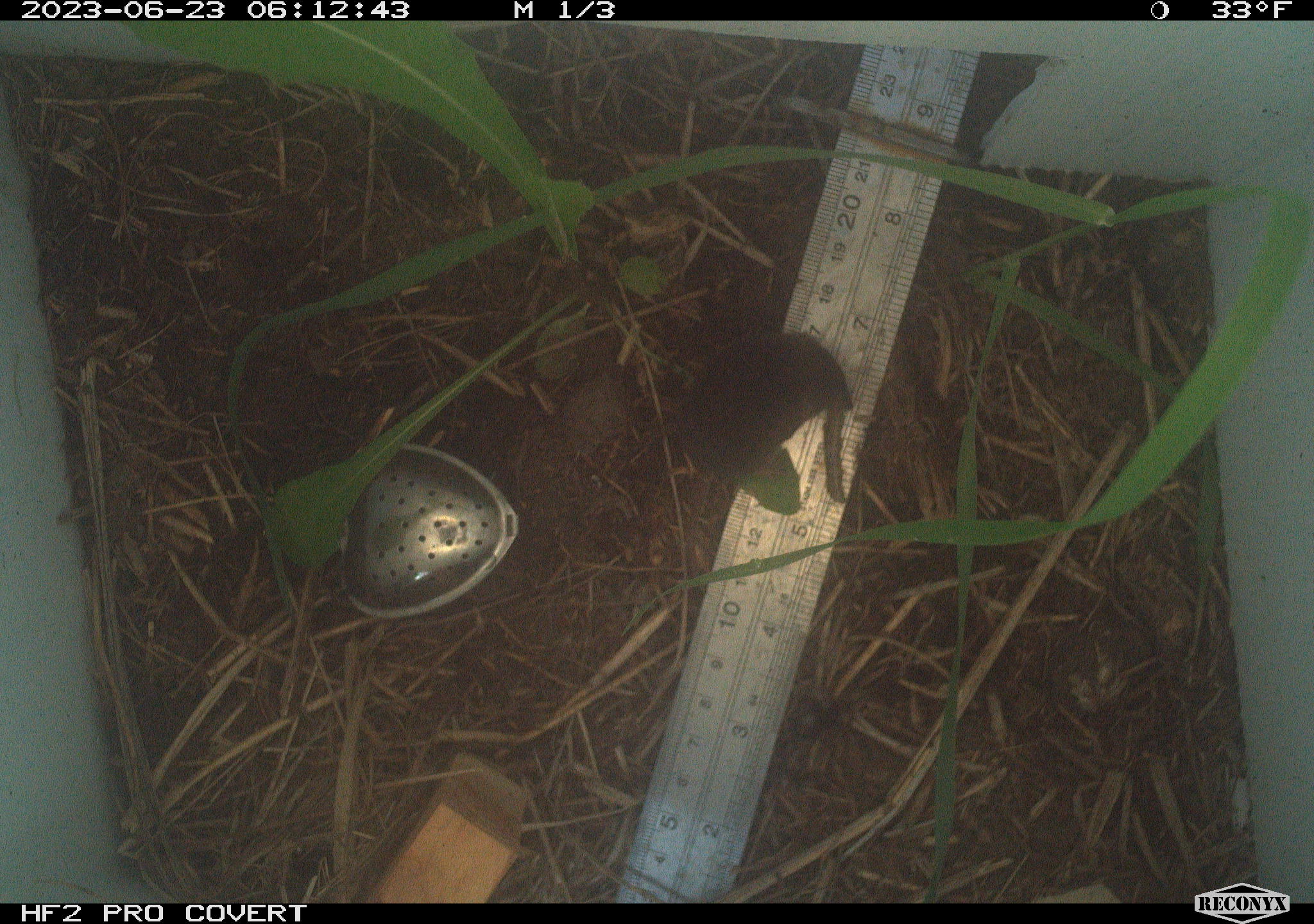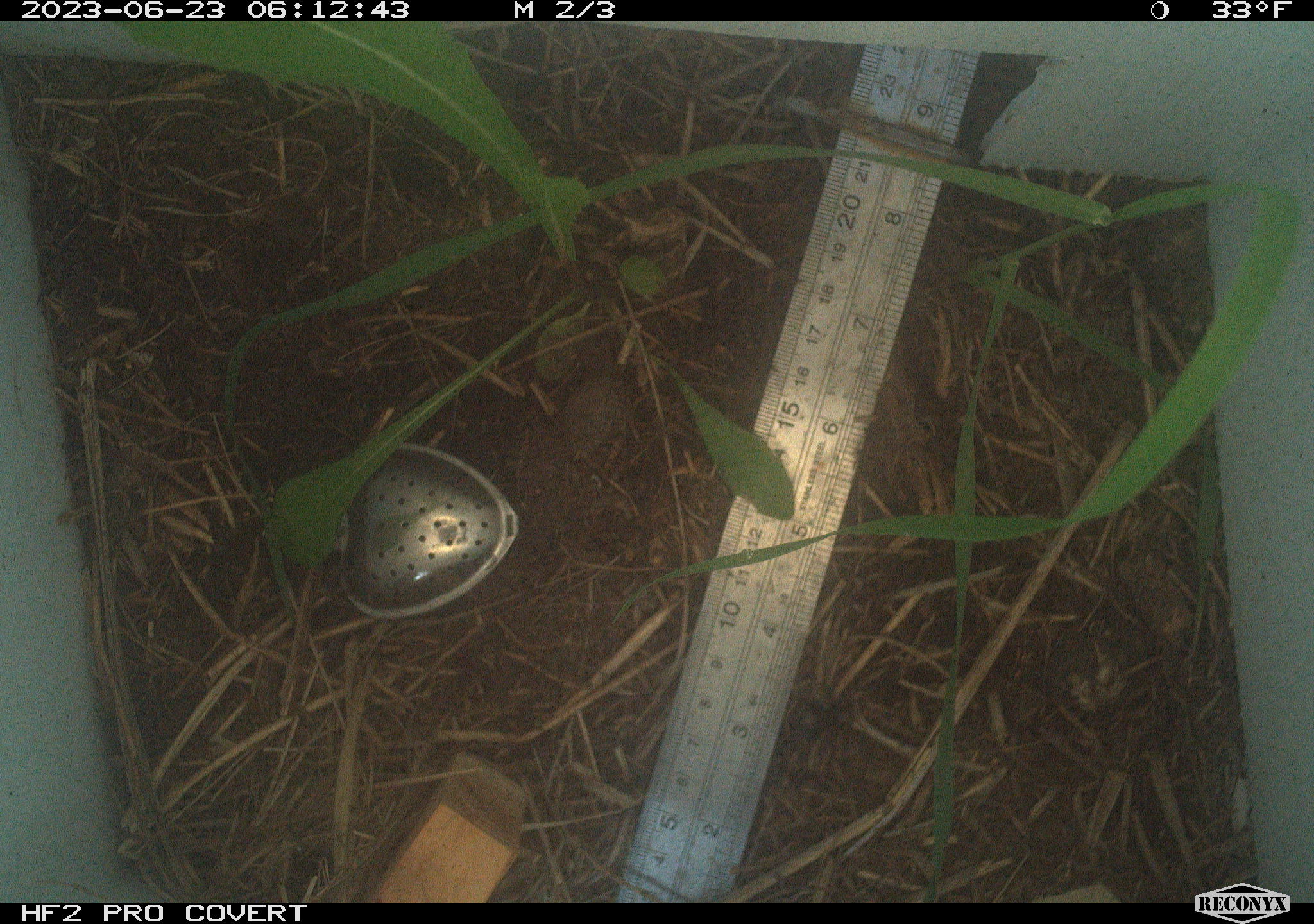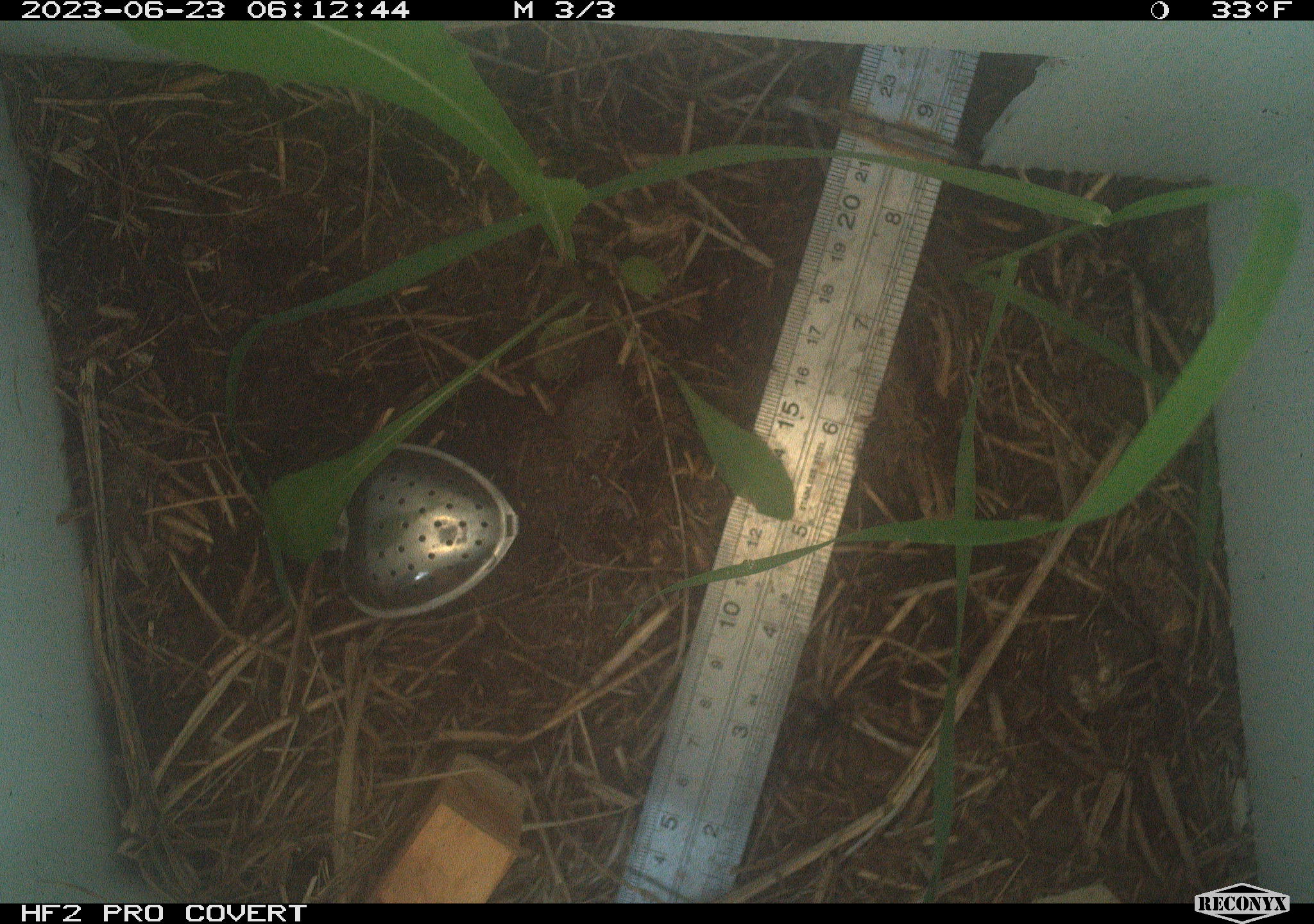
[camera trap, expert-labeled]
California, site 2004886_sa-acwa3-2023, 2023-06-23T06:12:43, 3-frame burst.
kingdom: Animalia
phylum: Chordata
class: Mammalia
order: Rodentia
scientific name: Rodentia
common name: rodent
Rodent (Rodentia).